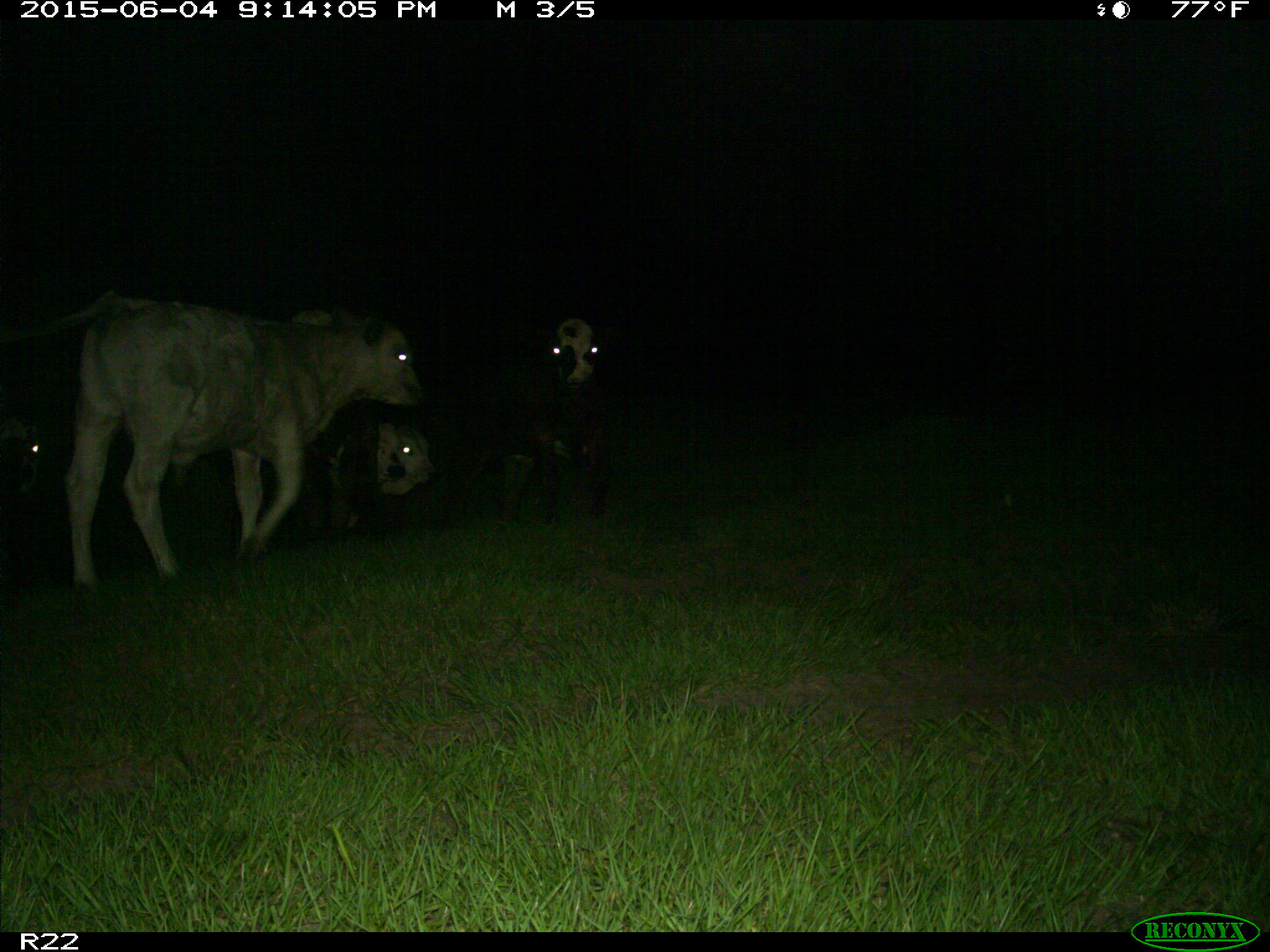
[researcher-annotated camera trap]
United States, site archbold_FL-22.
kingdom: Animalia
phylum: Chordata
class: Mammalia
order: Artiodactyla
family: Bovidae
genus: Bos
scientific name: Bos taurus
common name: domestic cow